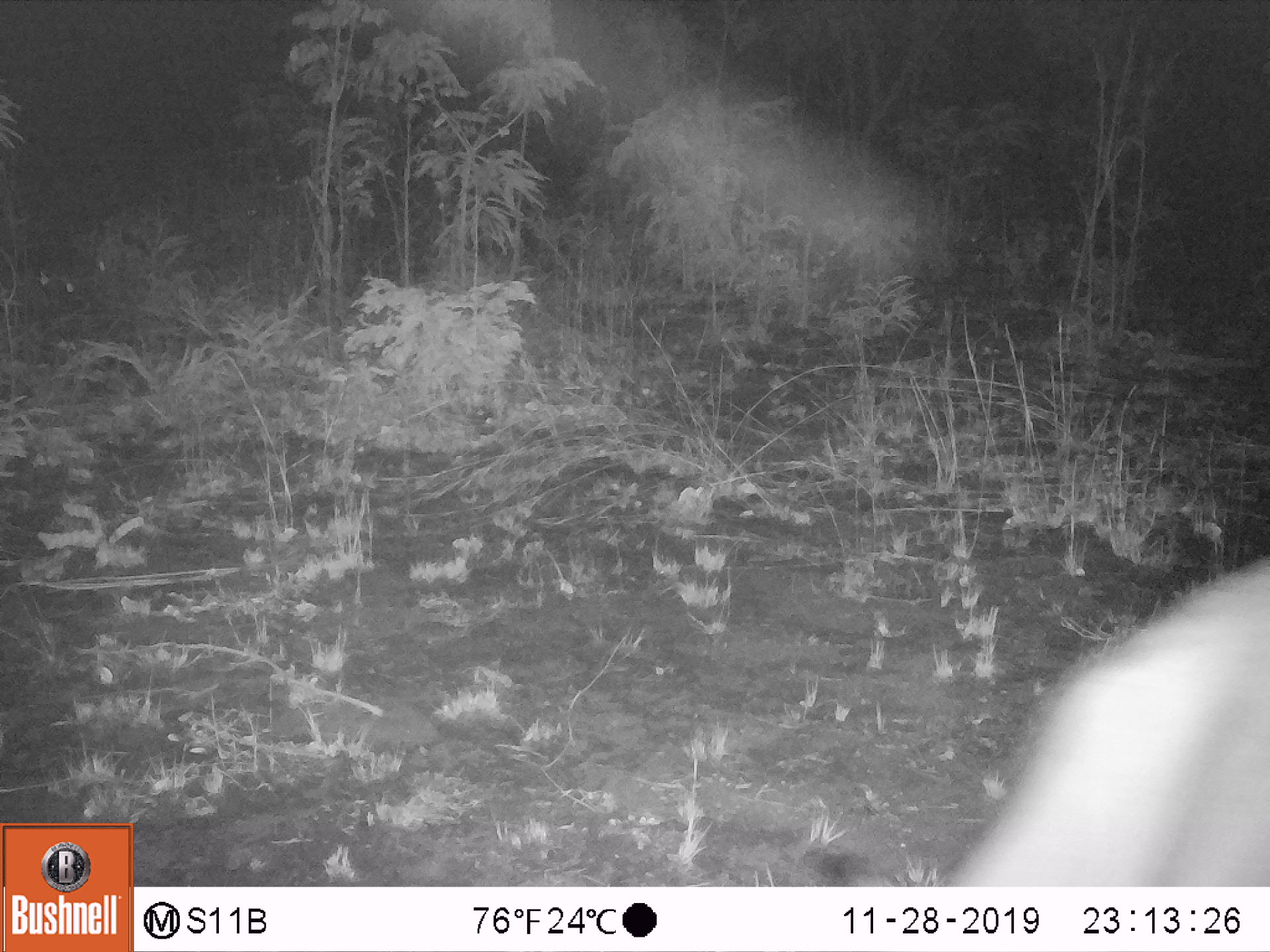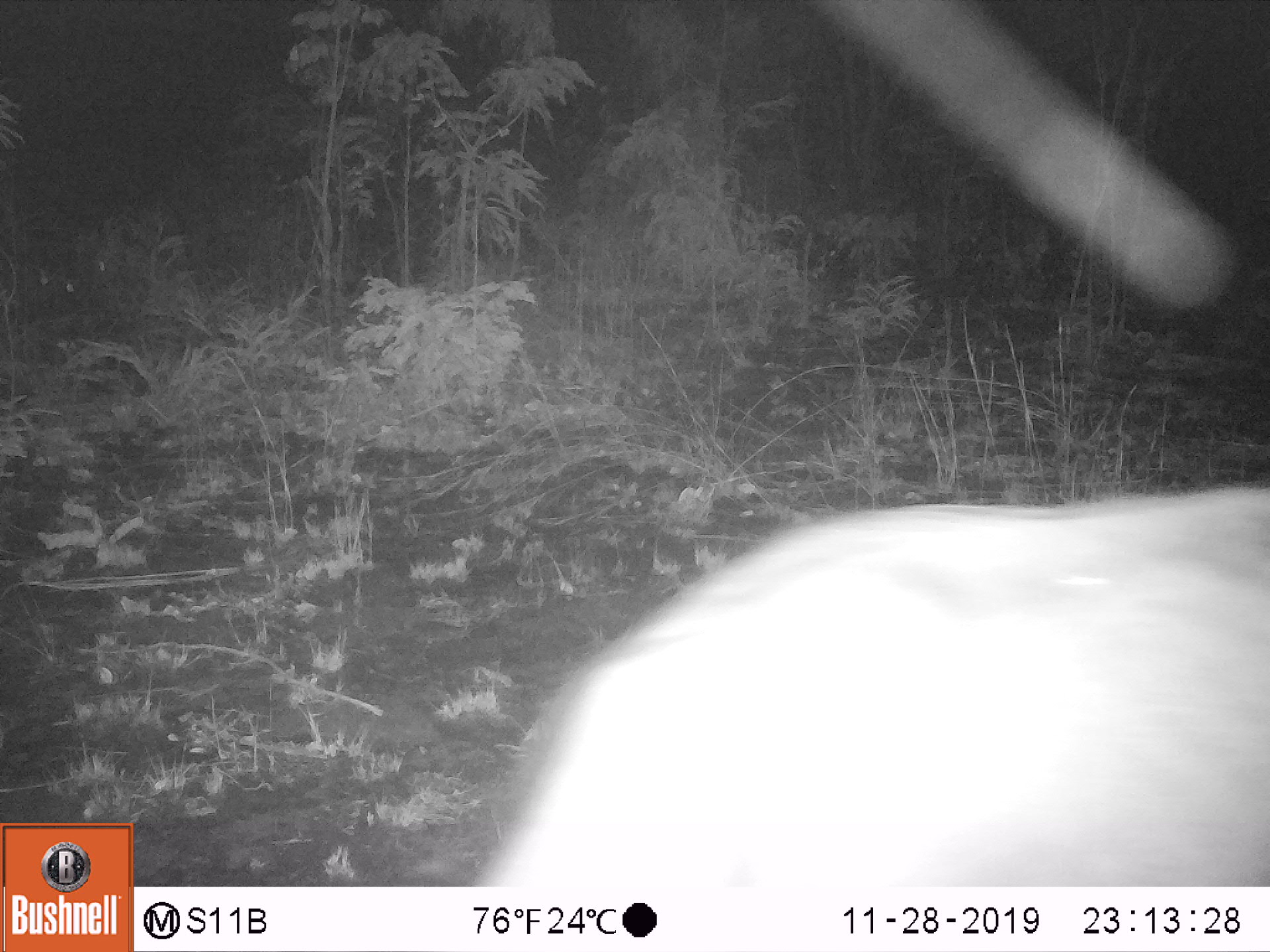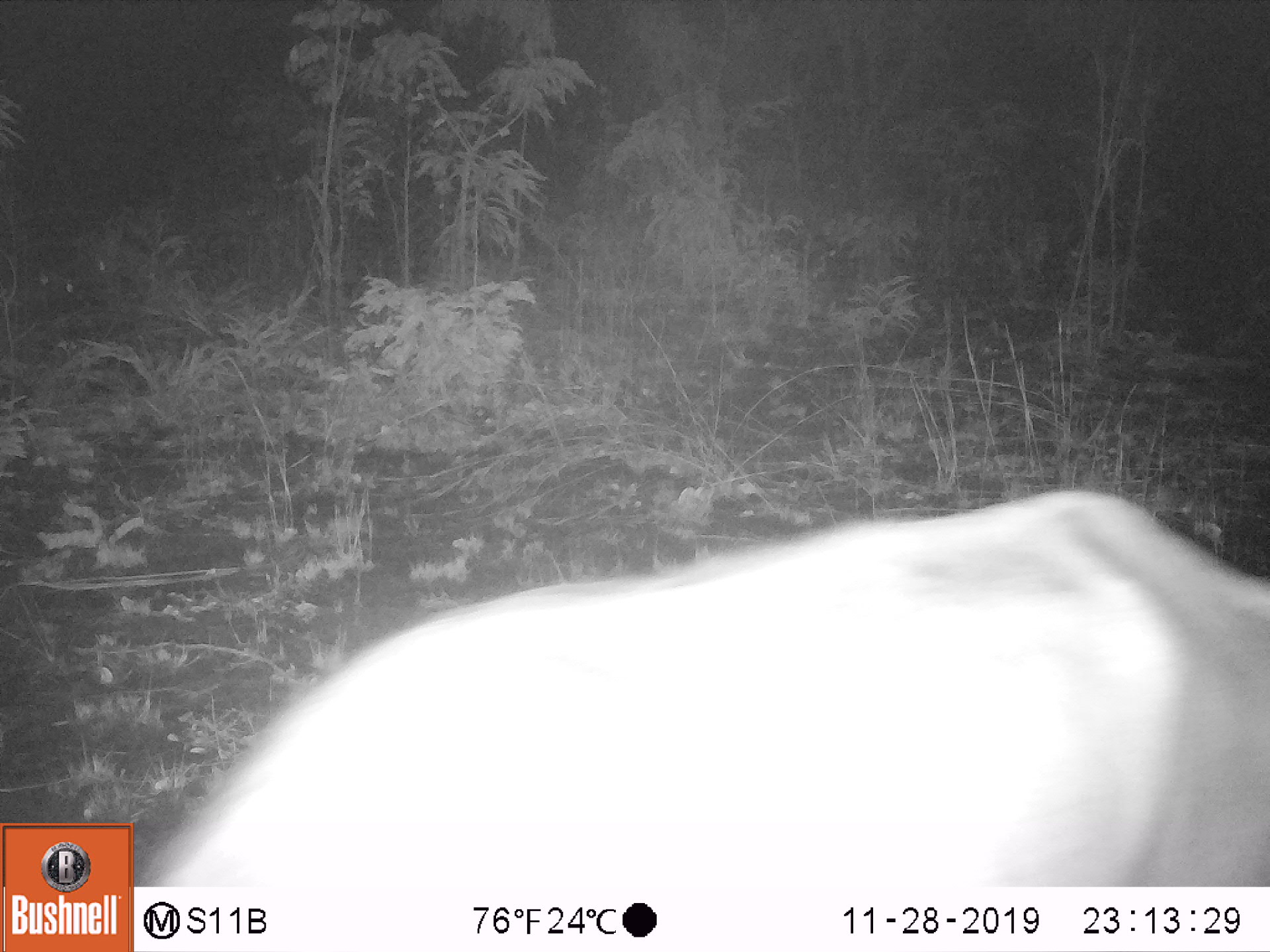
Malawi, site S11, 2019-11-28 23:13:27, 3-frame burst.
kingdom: Animalia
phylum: Chordata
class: Mammalia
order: Artiodactyla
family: Bovidae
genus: Syncerus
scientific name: Syncerus caffer caffer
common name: cape buffalo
Cape buffalo (Syncerus caffer caffer), count 1.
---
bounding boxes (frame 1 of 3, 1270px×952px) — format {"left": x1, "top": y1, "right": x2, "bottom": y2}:
cape buffalo: {"left": 941, "top": 556, "right": 1262, "bottom": 880}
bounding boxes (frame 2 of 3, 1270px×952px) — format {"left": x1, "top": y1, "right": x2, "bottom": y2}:
cape buffalo: {"left": 473, "top": 482, "right": 1265, "bottom": 879}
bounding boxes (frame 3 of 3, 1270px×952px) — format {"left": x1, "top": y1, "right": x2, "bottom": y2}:
cape buffalo: {"left": 142, "top": 491, "right": 1268, "bottom": 884}